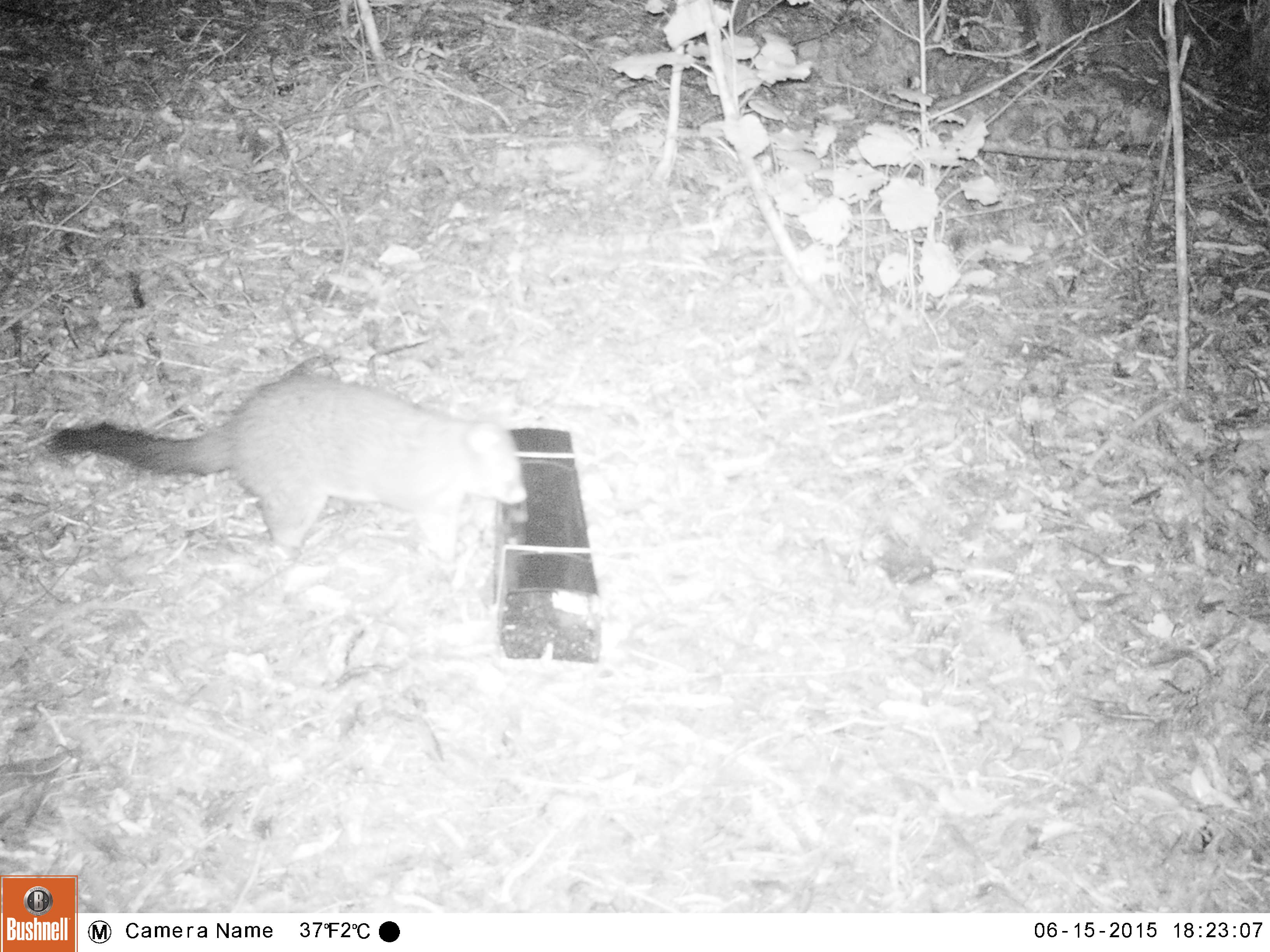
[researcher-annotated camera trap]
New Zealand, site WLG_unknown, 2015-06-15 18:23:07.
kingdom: Animalia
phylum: Chordata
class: Mammalia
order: Diprotodontia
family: Phalangeridae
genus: Trichosurus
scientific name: Trichosurus vulpecula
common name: common brushtail possum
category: possum